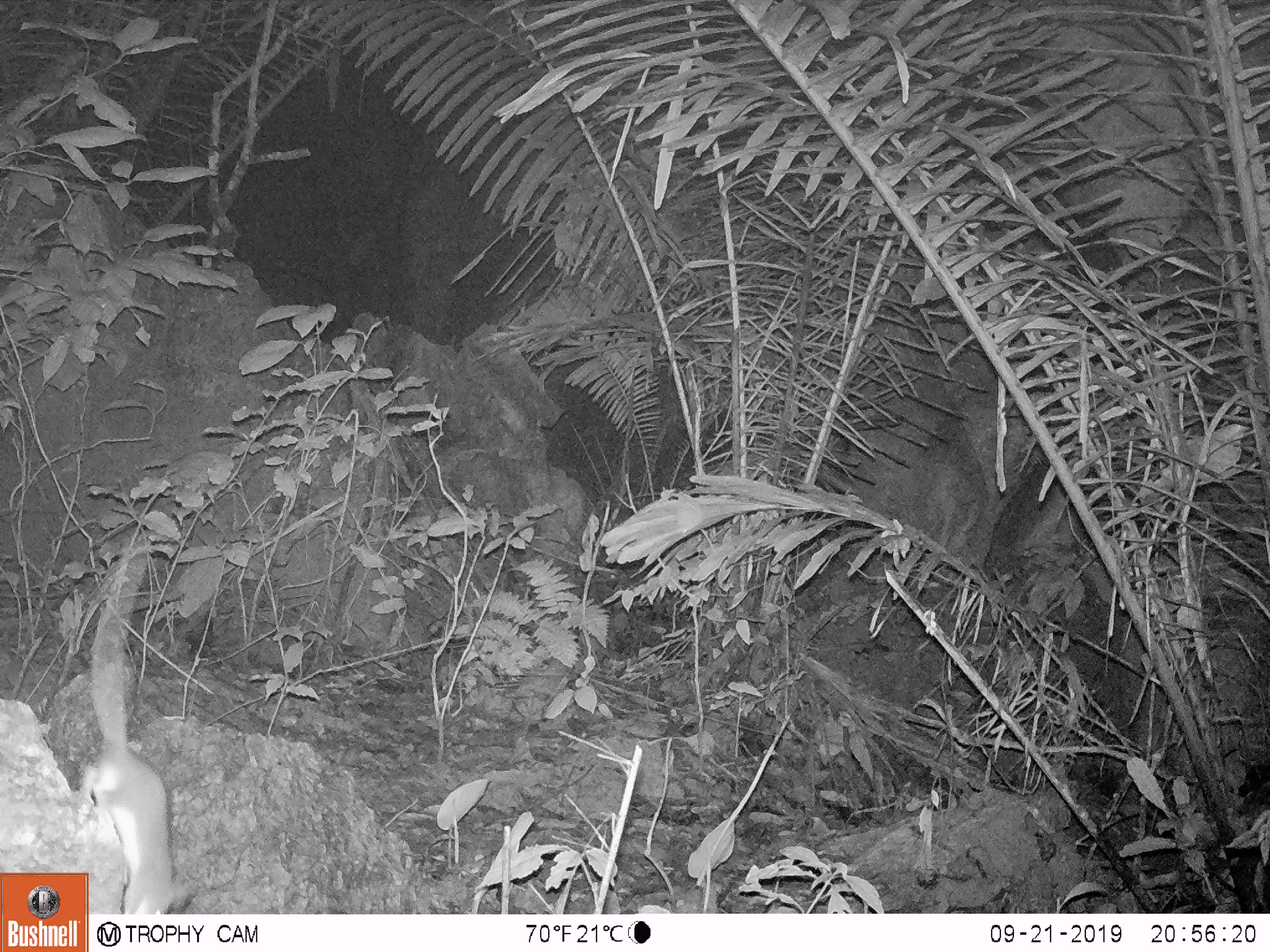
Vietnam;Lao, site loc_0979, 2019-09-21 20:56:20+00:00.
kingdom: Animalia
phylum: Chordata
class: Mammalia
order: Rodentia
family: Muridae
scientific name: Muridae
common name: old-world mice and rats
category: unidentified murid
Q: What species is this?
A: Unidentified murid (old-world mice and rats) (Muridae).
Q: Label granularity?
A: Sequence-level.